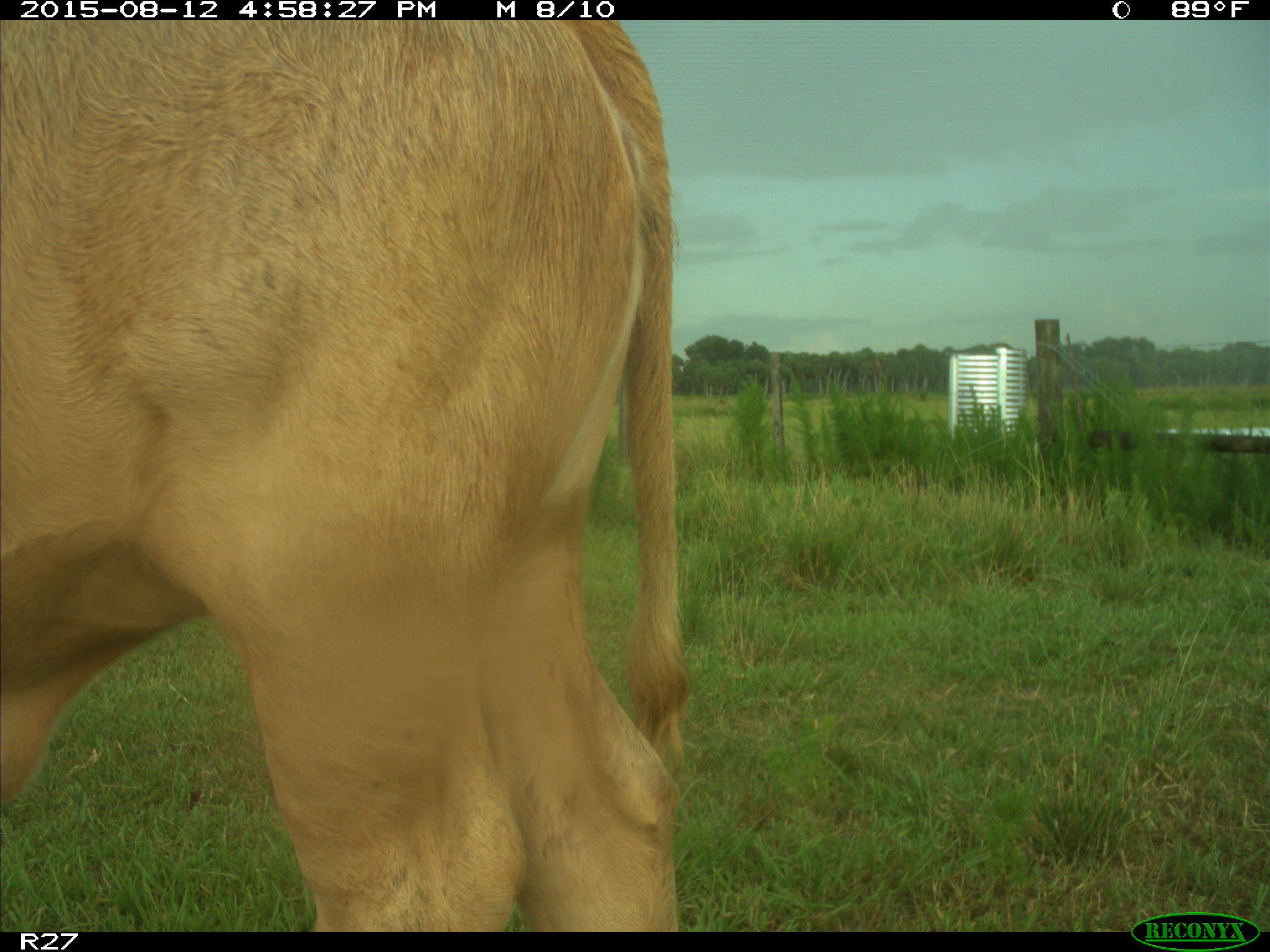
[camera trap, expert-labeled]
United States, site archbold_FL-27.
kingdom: Animalia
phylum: Chordata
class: Mammalia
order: Artiodactyla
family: Bovidae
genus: Bos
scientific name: Bos taurus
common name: domestic cow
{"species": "Bos taurus (domestic cow)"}